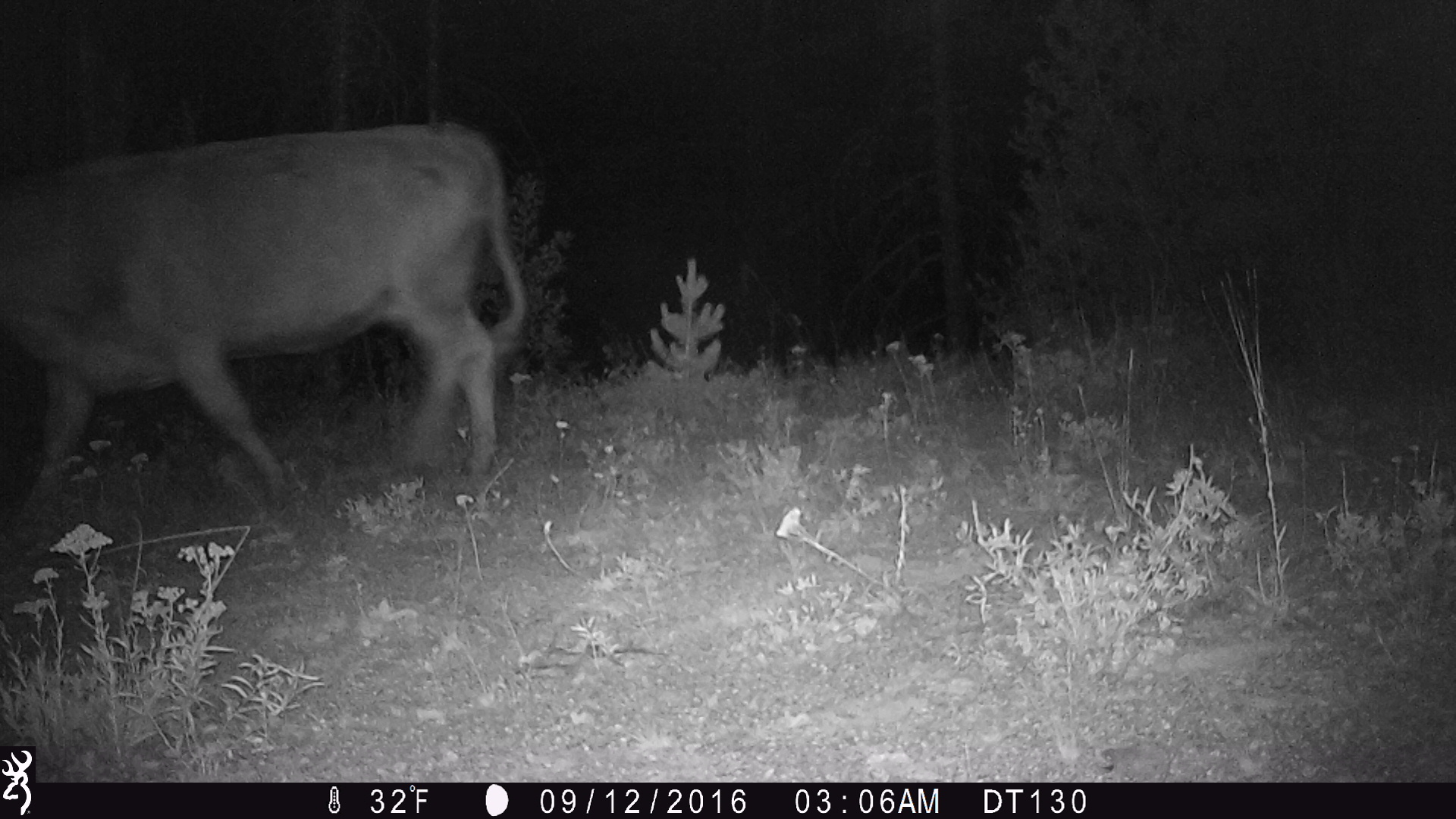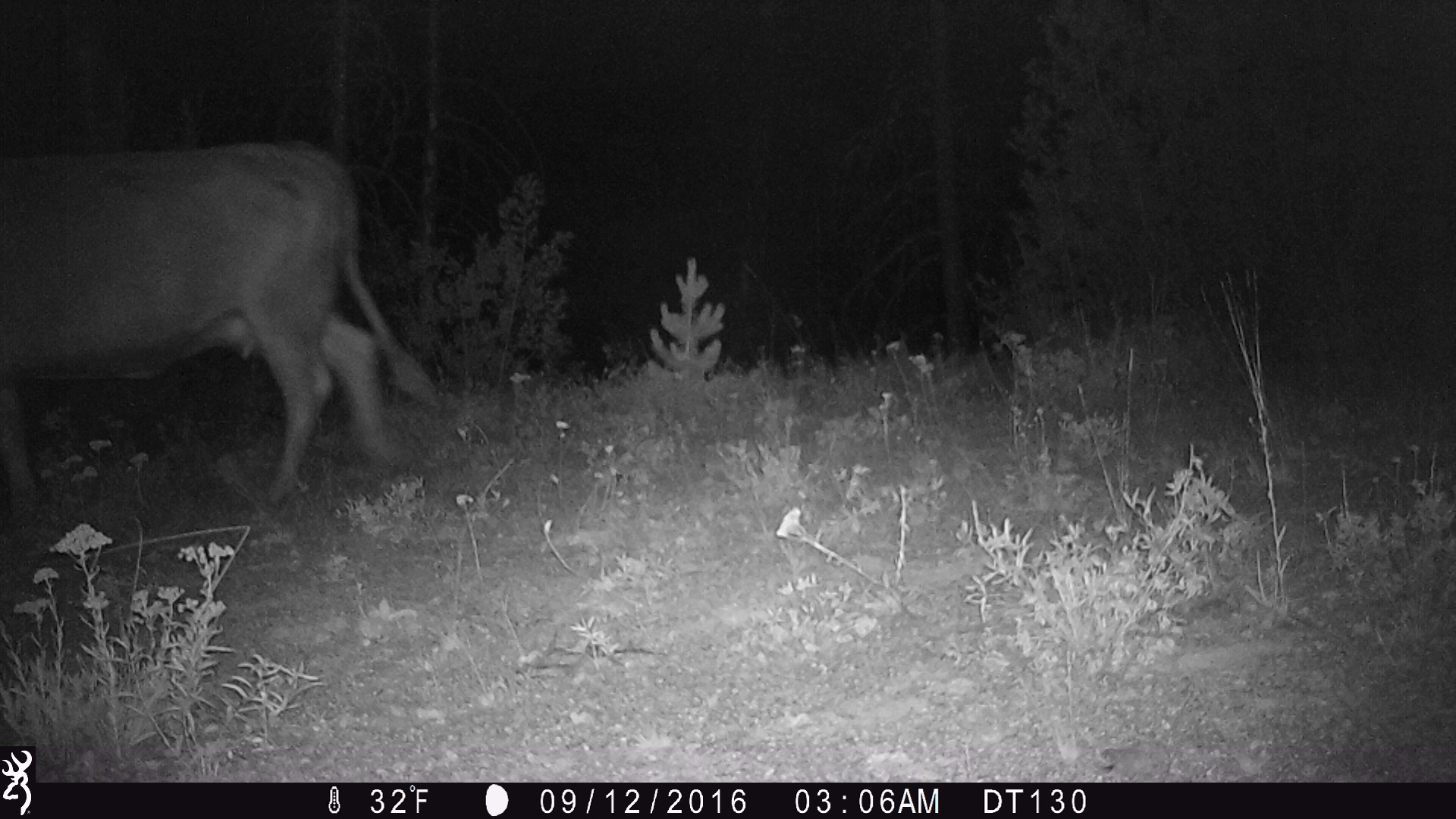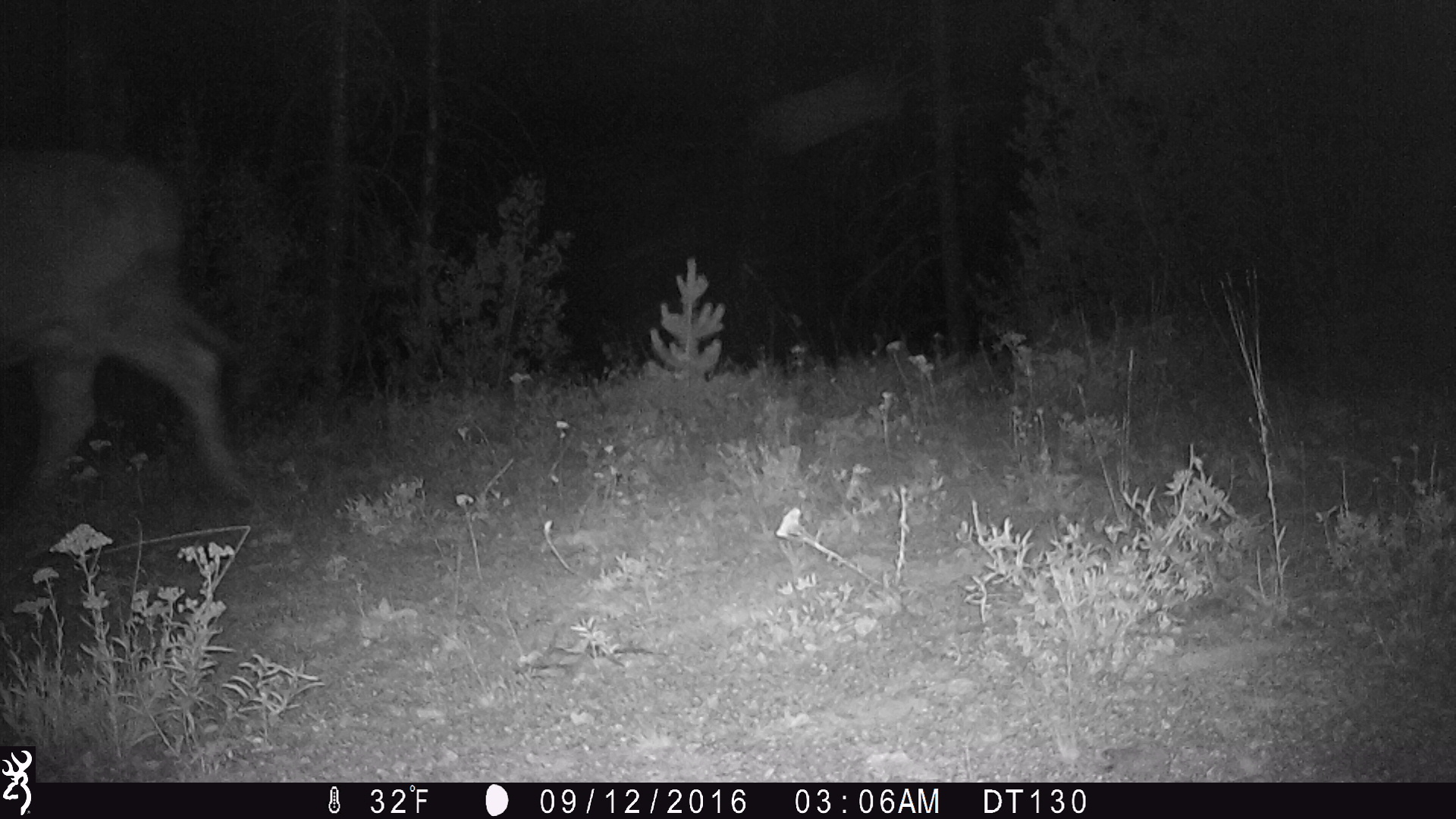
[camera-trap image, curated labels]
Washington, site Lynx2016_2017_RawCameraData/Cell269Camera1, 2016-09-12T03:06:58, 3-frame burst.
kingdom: Animalia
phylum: Chordata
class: Mammalia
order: Artiodactyla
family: Bovidae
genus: Bos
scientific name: Bos taurus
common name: domestic cattle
Domestic cattle (Bos taurus). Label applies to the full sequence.